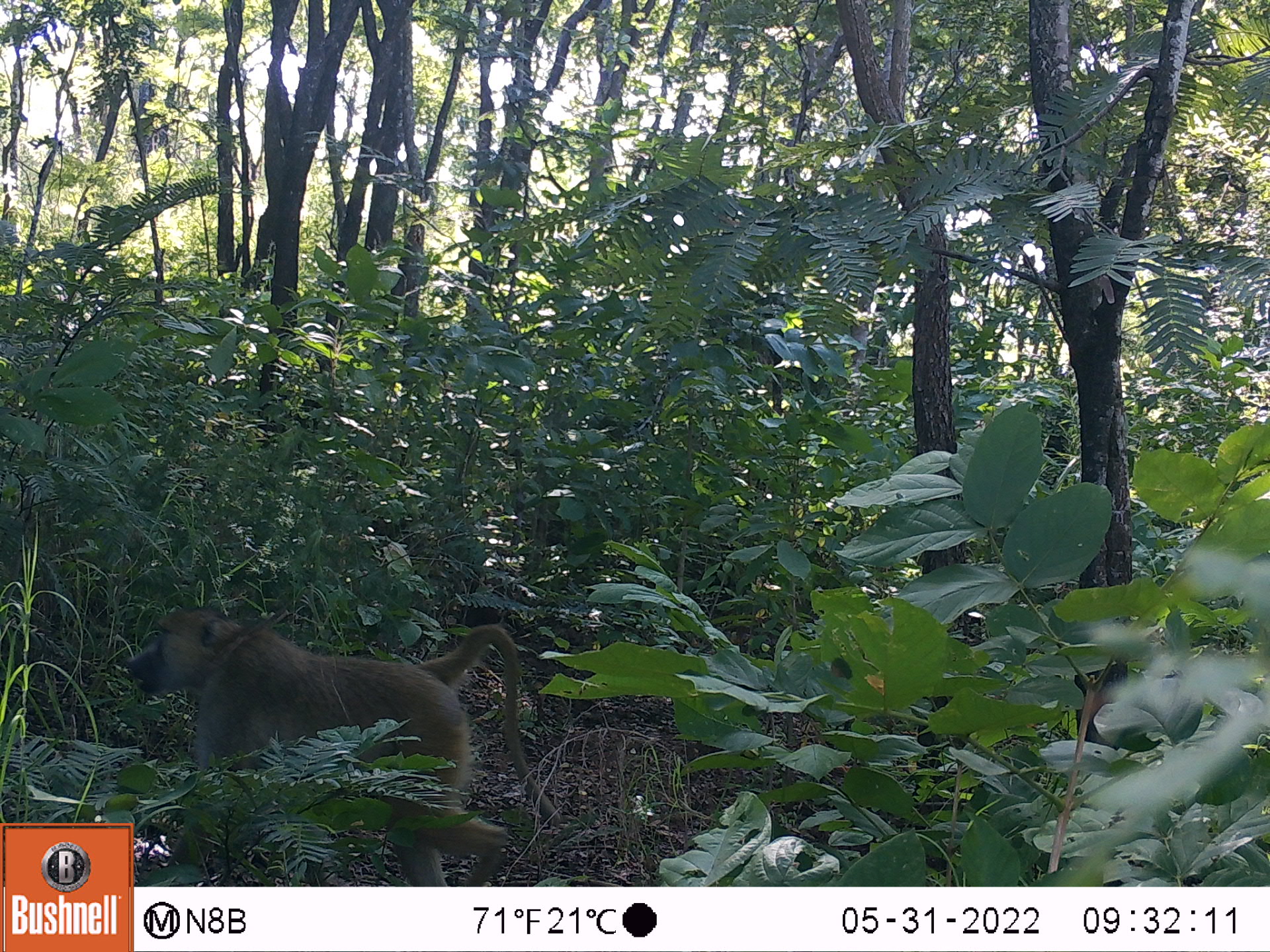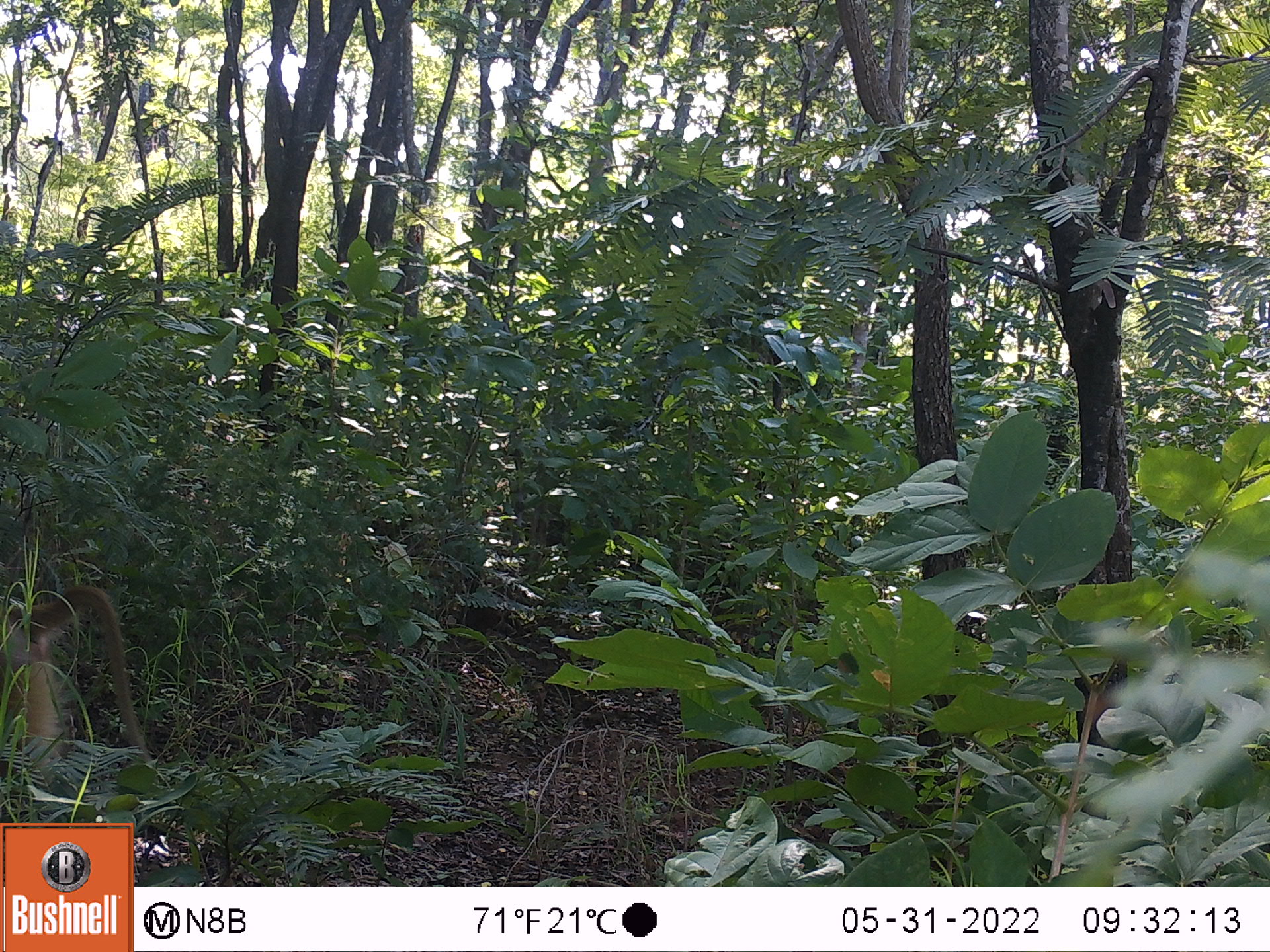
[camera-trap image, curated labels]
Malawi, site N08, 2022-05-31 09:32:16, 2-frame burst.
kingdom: Animalia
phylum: Chordata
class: Mammalia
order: Primates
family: Cercopithecidae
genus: Papio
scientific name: Papio cynocephalus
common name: yellow baboon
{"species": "yellow baboon (Papio cynocephalus)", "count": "1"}